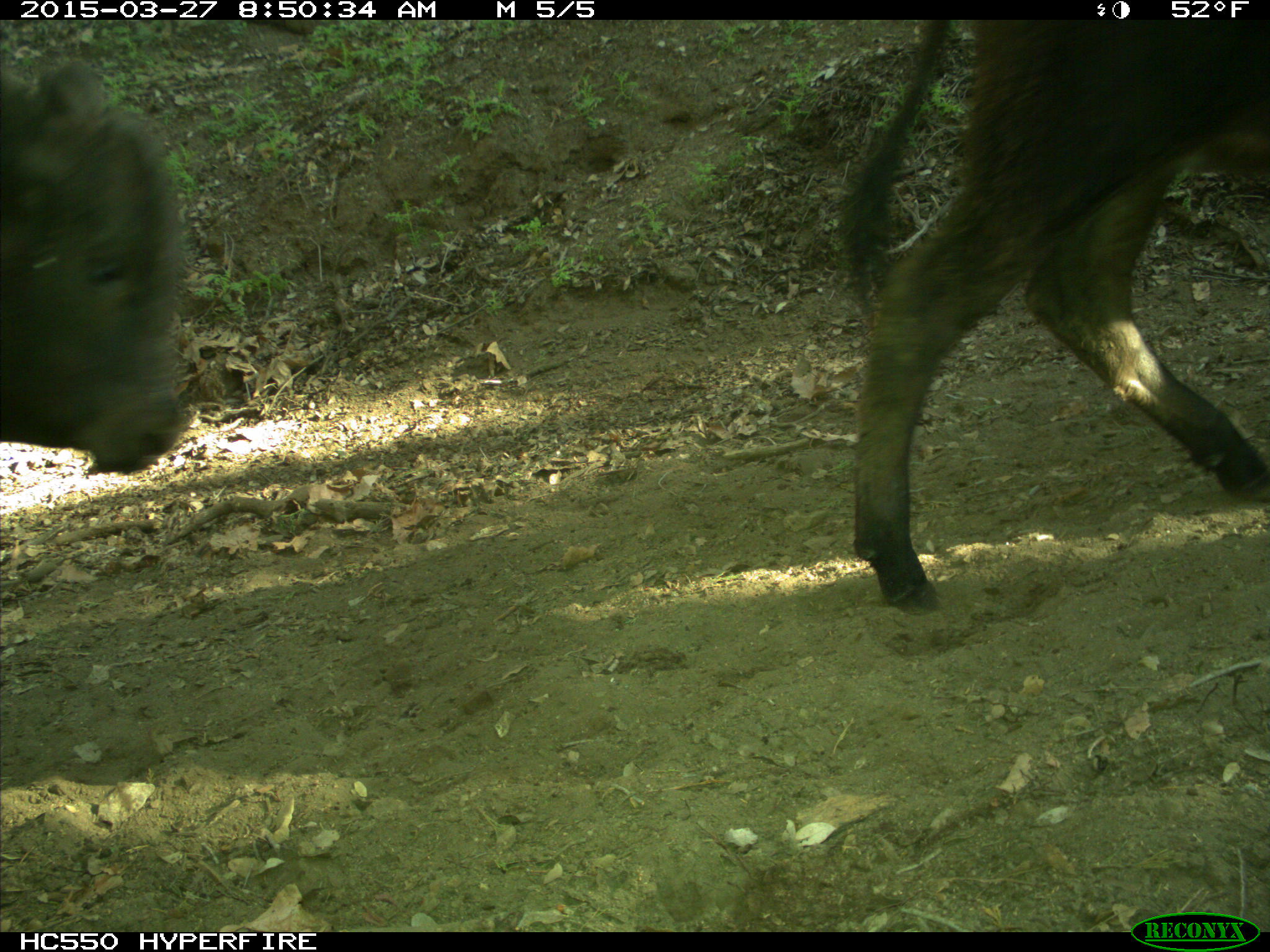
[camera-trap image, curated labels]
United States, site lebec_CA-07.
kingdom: Animalia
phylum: Chordata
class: Mammalia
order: Artiodactyla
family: Bovidae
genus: Bos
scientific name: Bos taurus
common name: domestic cow